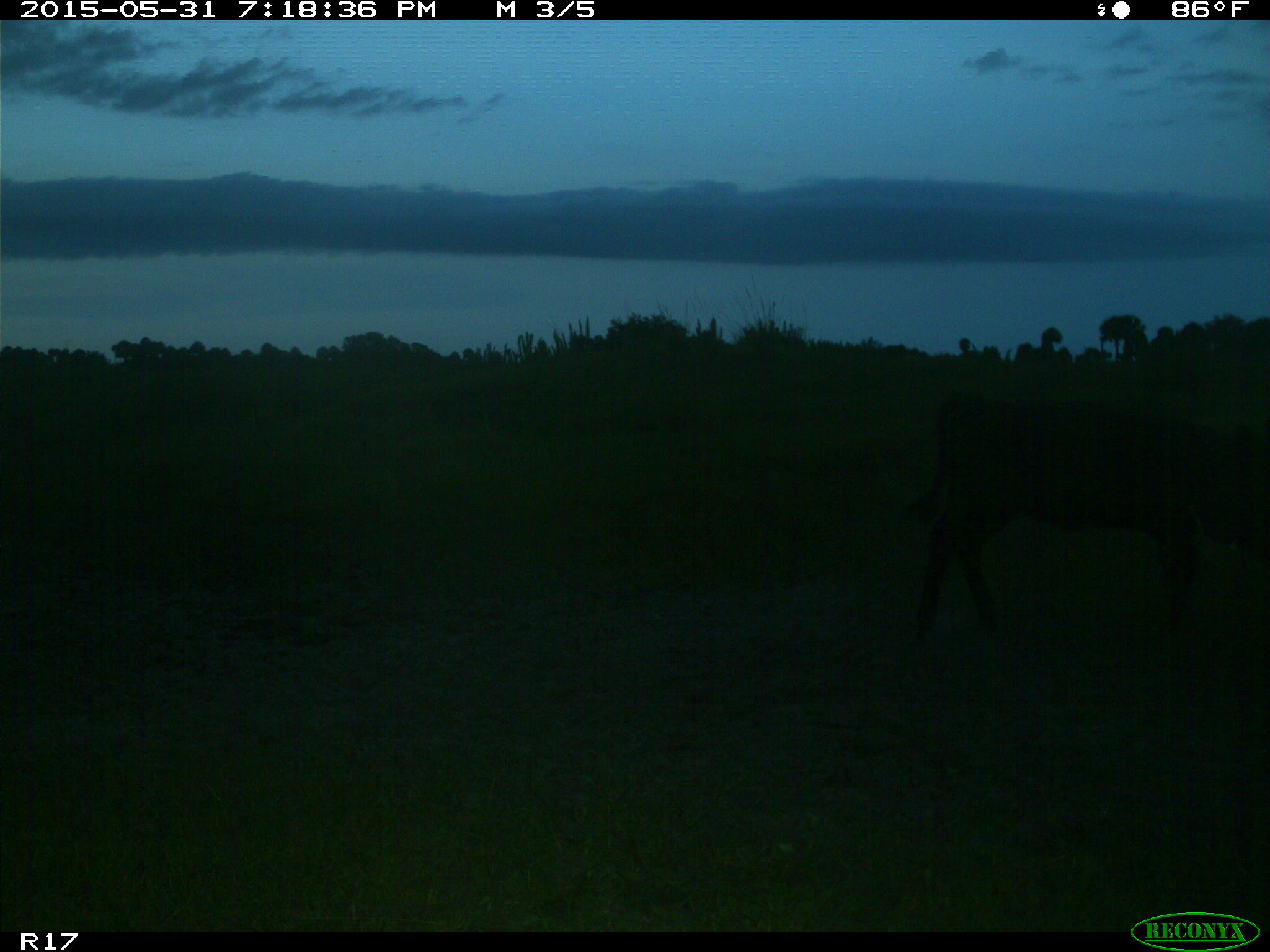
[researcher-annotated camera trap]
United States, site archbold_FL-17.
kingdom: Animalia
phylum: Chordata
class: Mammalia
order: Artiodactyla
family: Bovidae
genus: Bos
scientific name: Bos taurus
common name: domestic cow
Bos taurus (domestic cow).